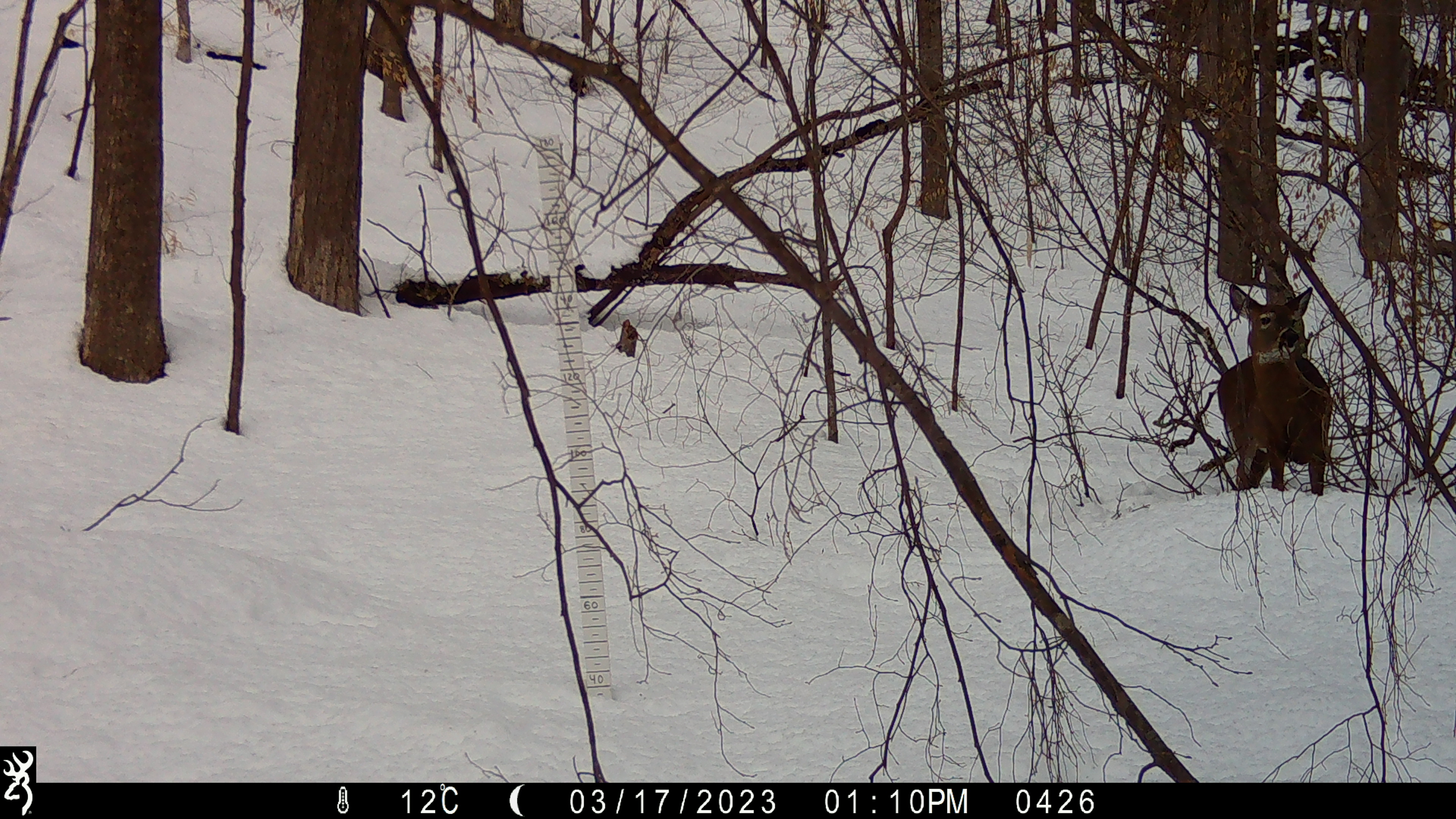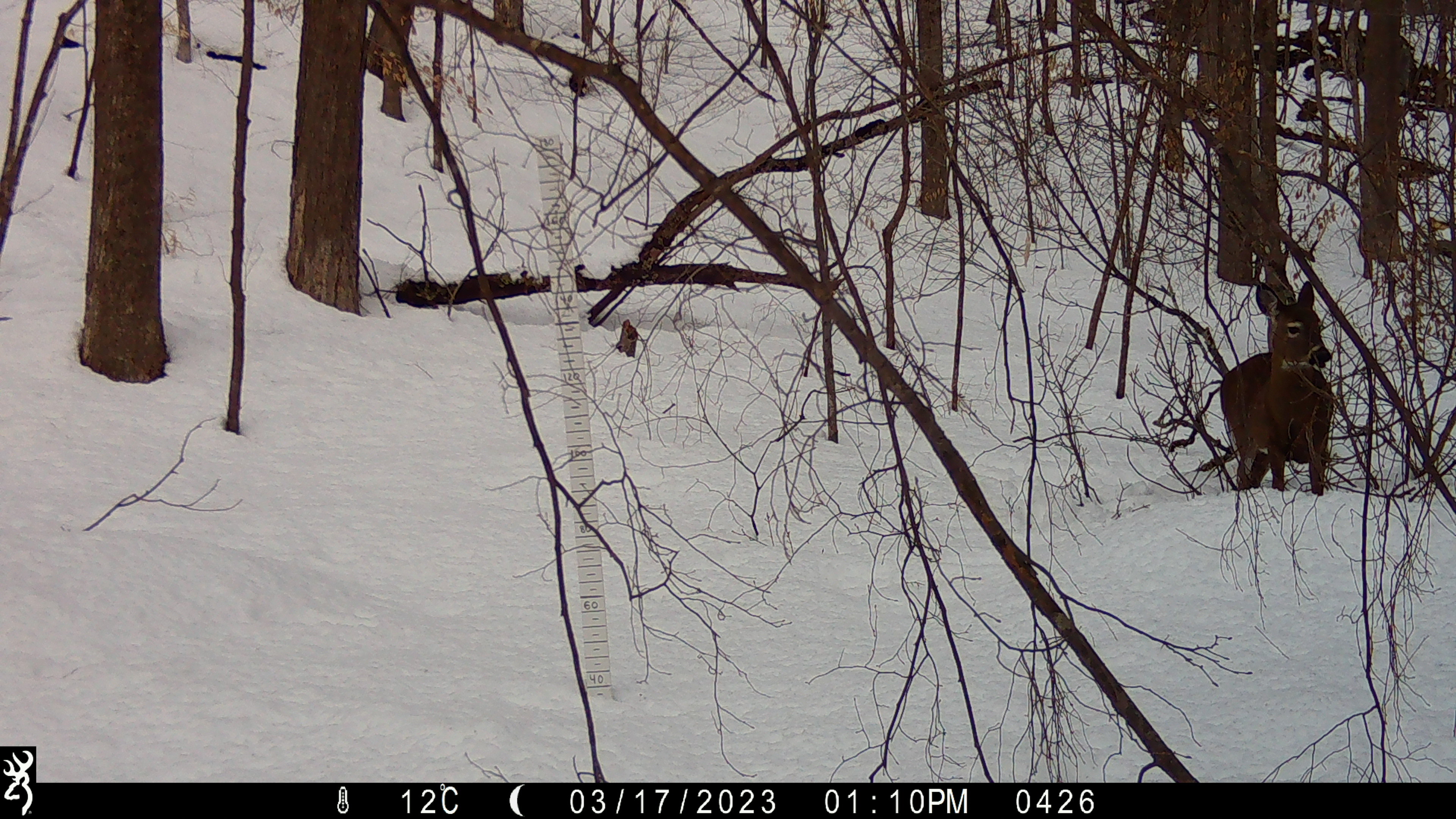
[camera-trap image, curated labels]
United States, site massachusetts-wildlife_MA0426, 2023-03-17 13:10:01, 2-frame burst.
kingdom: Animalia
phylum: Chordata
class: Mammalia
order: Artiodactyla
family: Cervidae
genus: Odocoileus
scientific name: Odocoileus virginianus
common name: white-tailed deer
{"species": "white-tailed deer (Odocoileus virginianus)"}